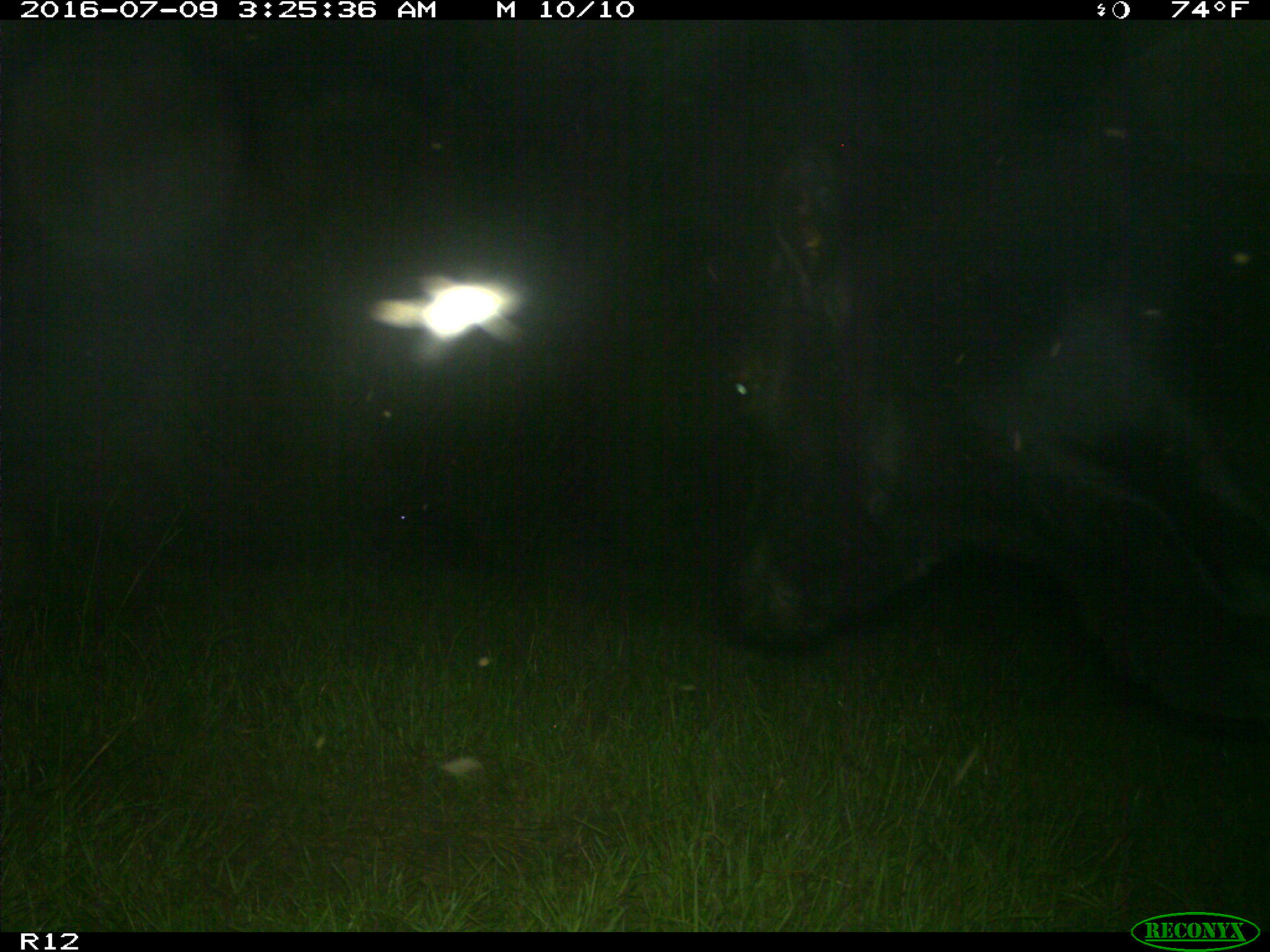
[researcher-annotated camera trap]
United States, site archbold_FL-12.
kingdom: Animalia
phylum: Chordata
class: Mammalia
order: Artiodactyla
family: Bovidae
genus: Bos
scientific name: Bos taurus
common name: domestic cow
Bos taurus (domestic cow).